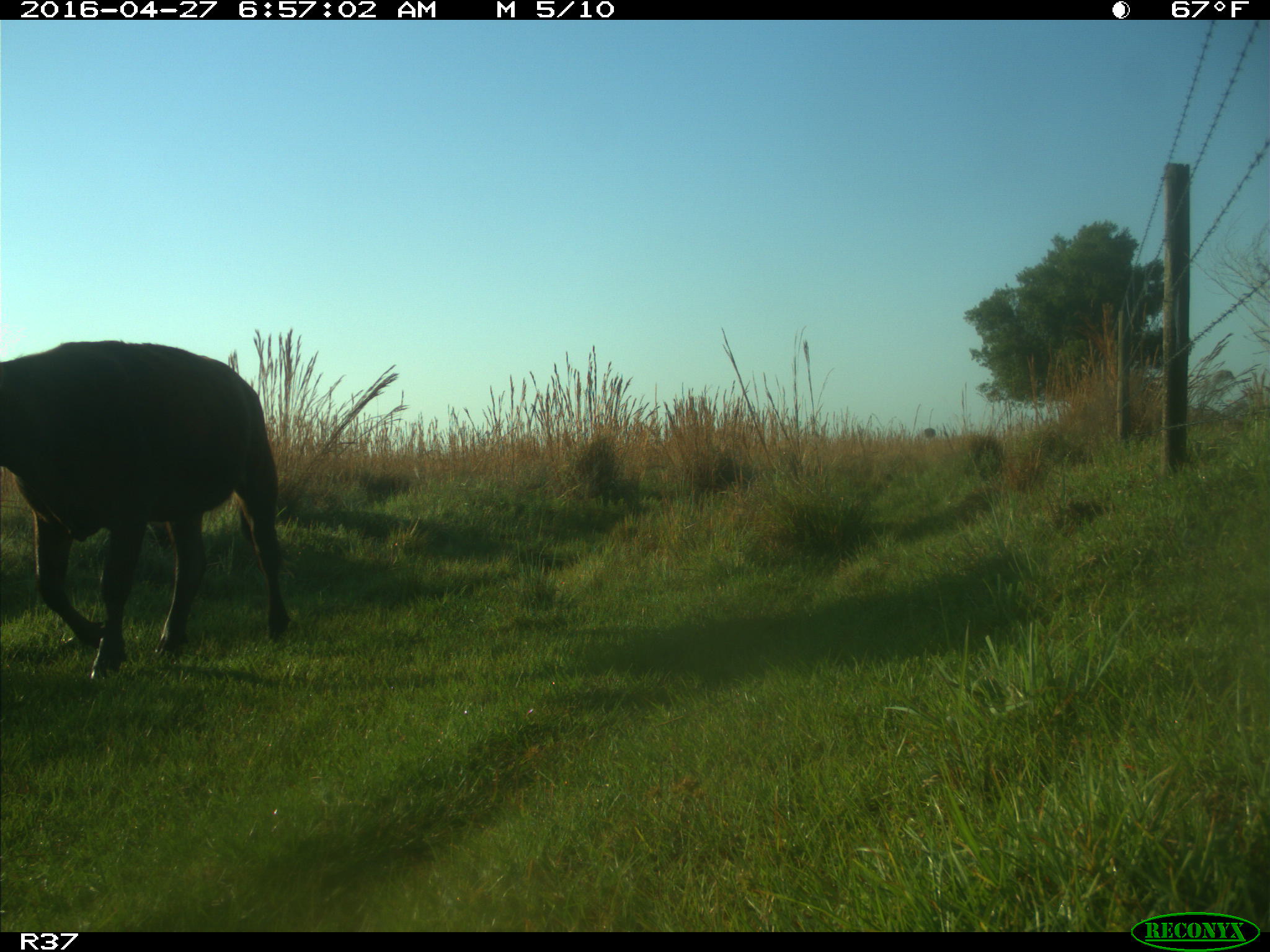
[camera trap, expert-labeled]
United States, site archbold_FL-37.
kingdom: Animalia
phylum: Chordata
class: Mammalia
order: Artiodactyla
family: Bovidae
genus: Bos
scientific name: Bos taurus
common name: domestic cow